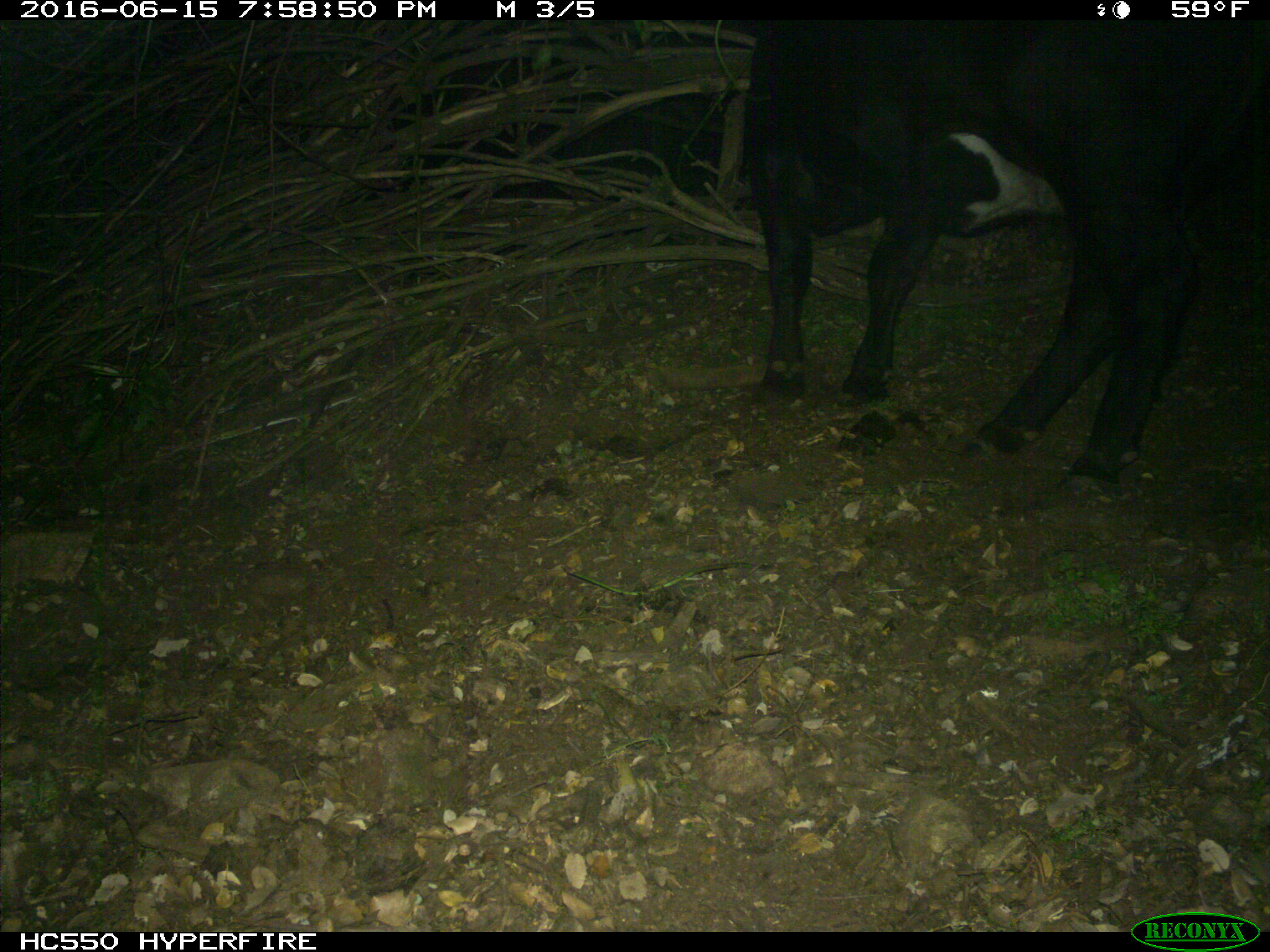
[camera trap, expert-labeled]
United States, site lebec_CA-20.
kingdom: Animalia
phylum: Chordata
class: Mammalia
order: Artiodactyla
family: Bovidae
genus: Bos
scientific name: Bos taurus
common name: domestic cow